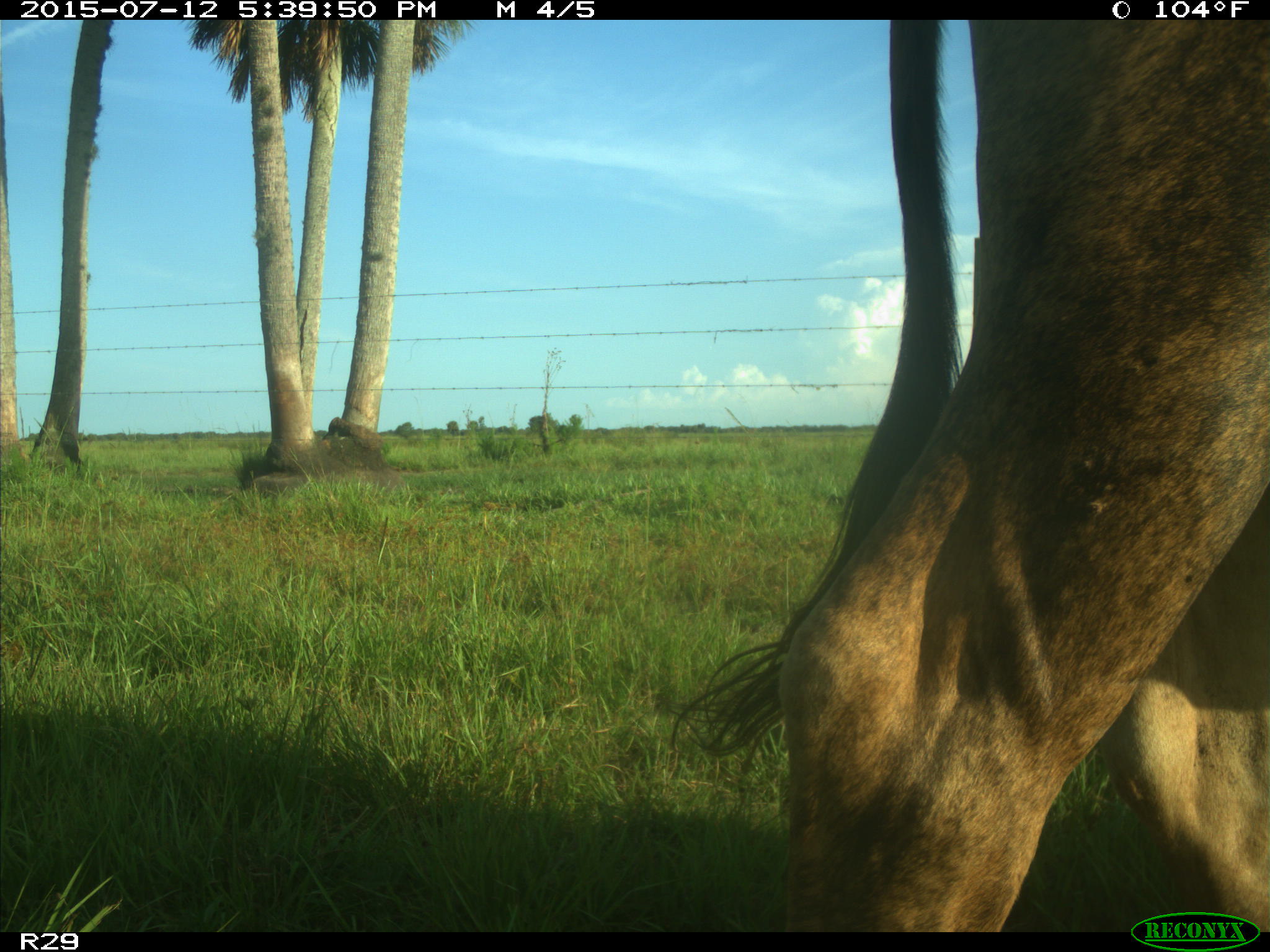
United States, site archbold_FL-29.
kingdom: Animalia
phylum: Chordata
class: Mammalia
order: Artiodactyla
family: Bovidae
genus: Bos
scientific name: Bos taurus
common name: domestic cow